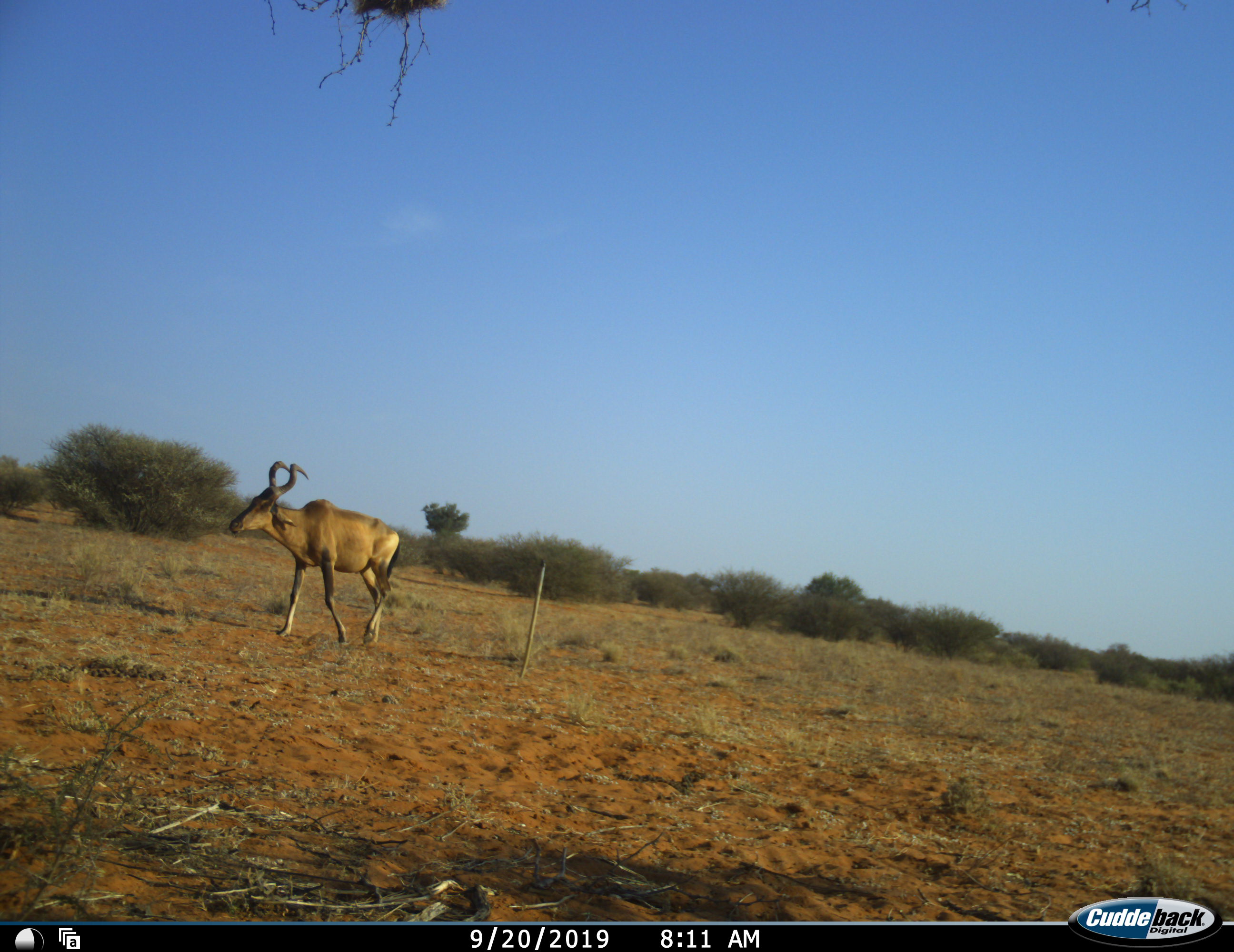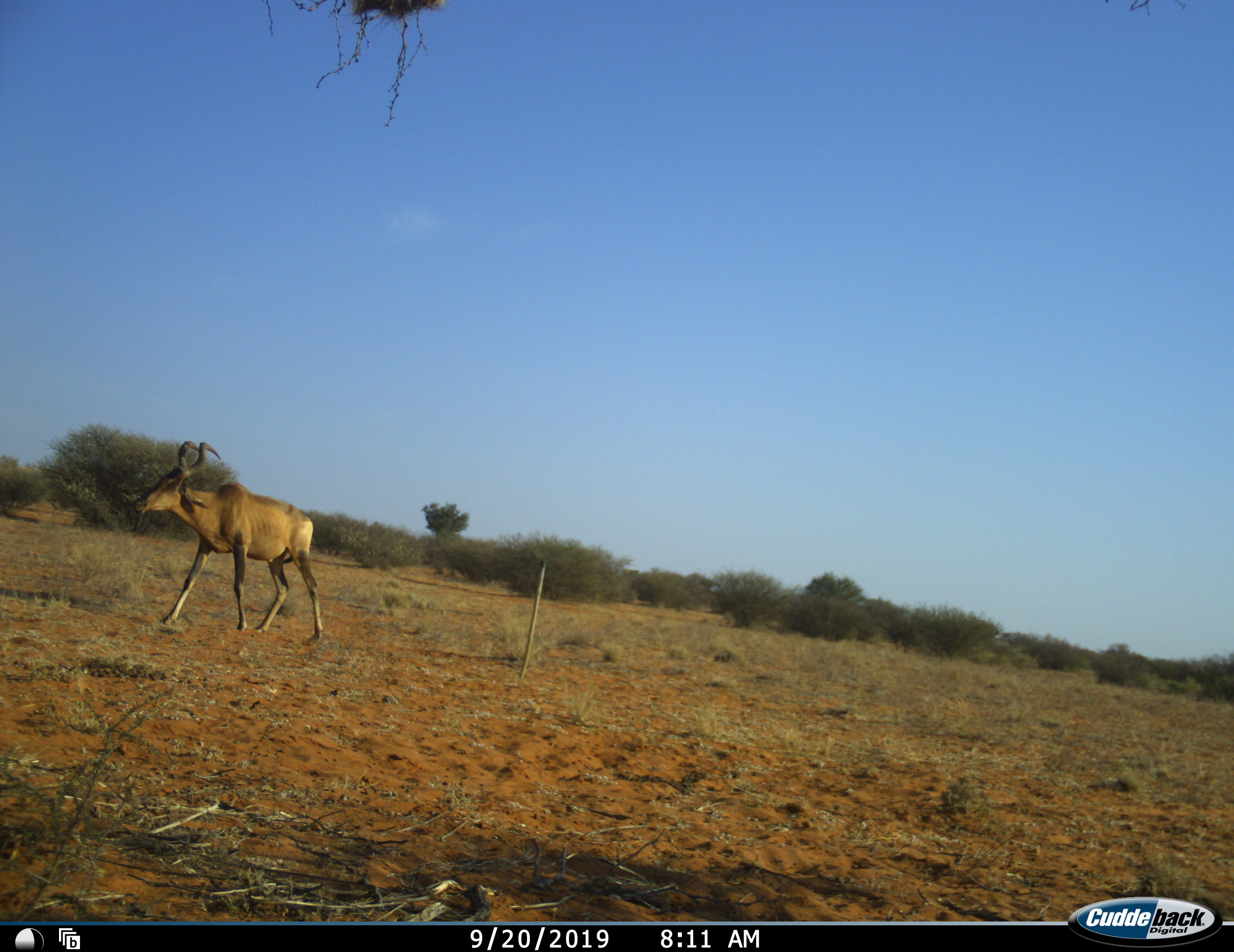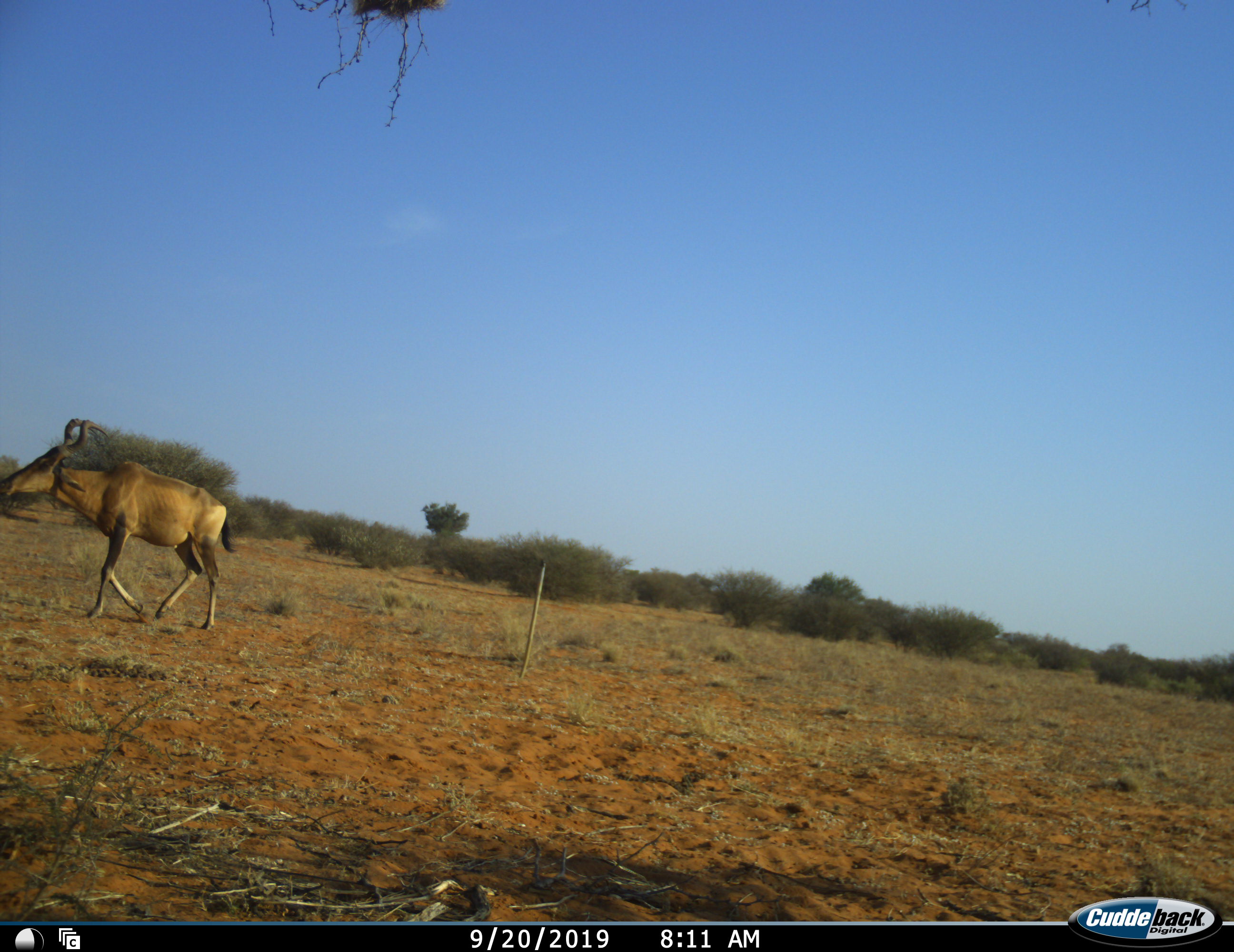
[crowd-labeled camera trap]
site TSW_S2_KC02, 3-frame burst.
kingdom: Animalia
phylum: Chordata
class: Mammalia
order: Artiodactyla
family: Bovidae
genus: Alcelaphus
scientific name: Alcelaphus buselaphus caama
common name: red hartebeest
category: hartebeestred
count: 1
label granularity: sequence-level